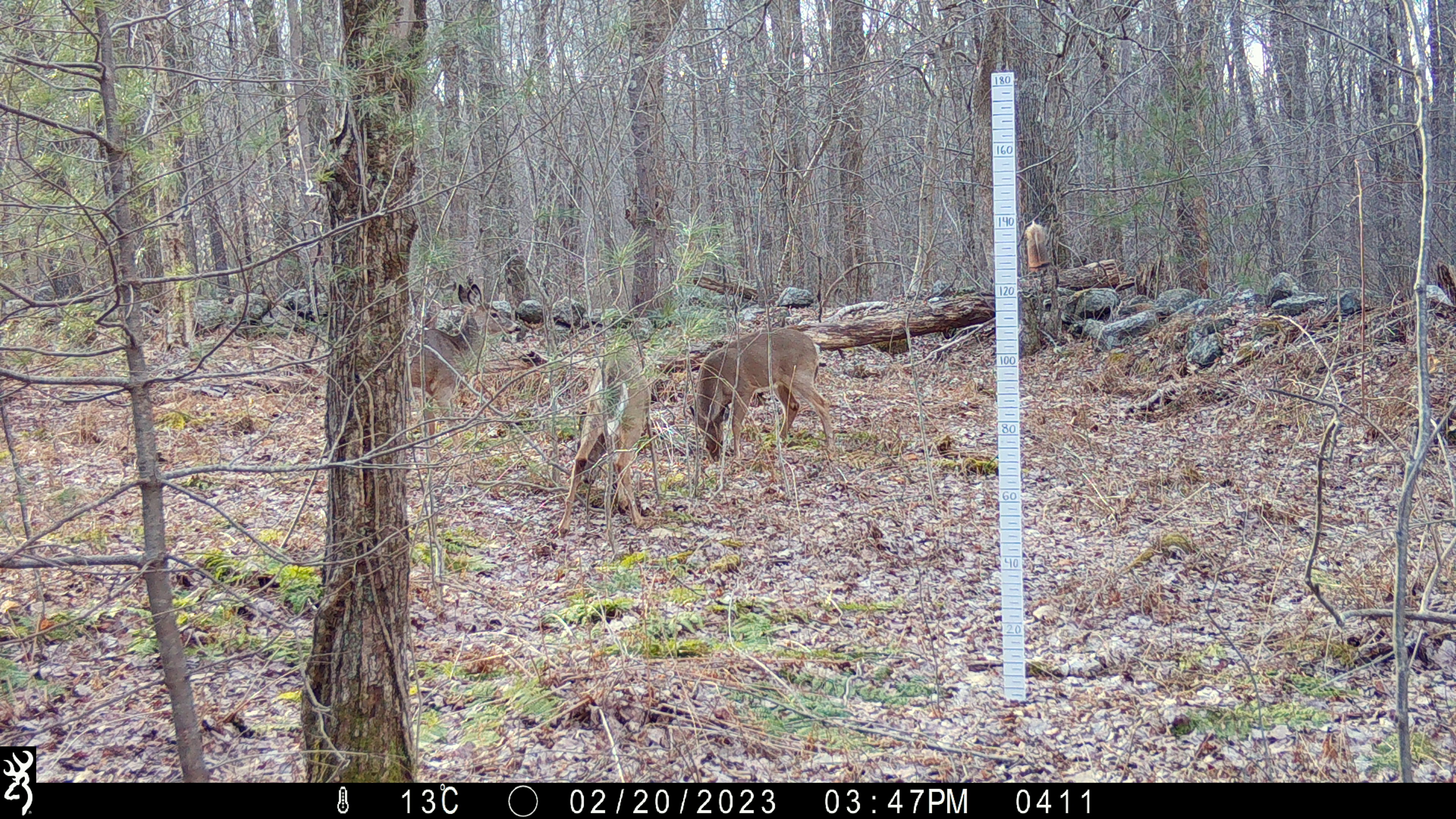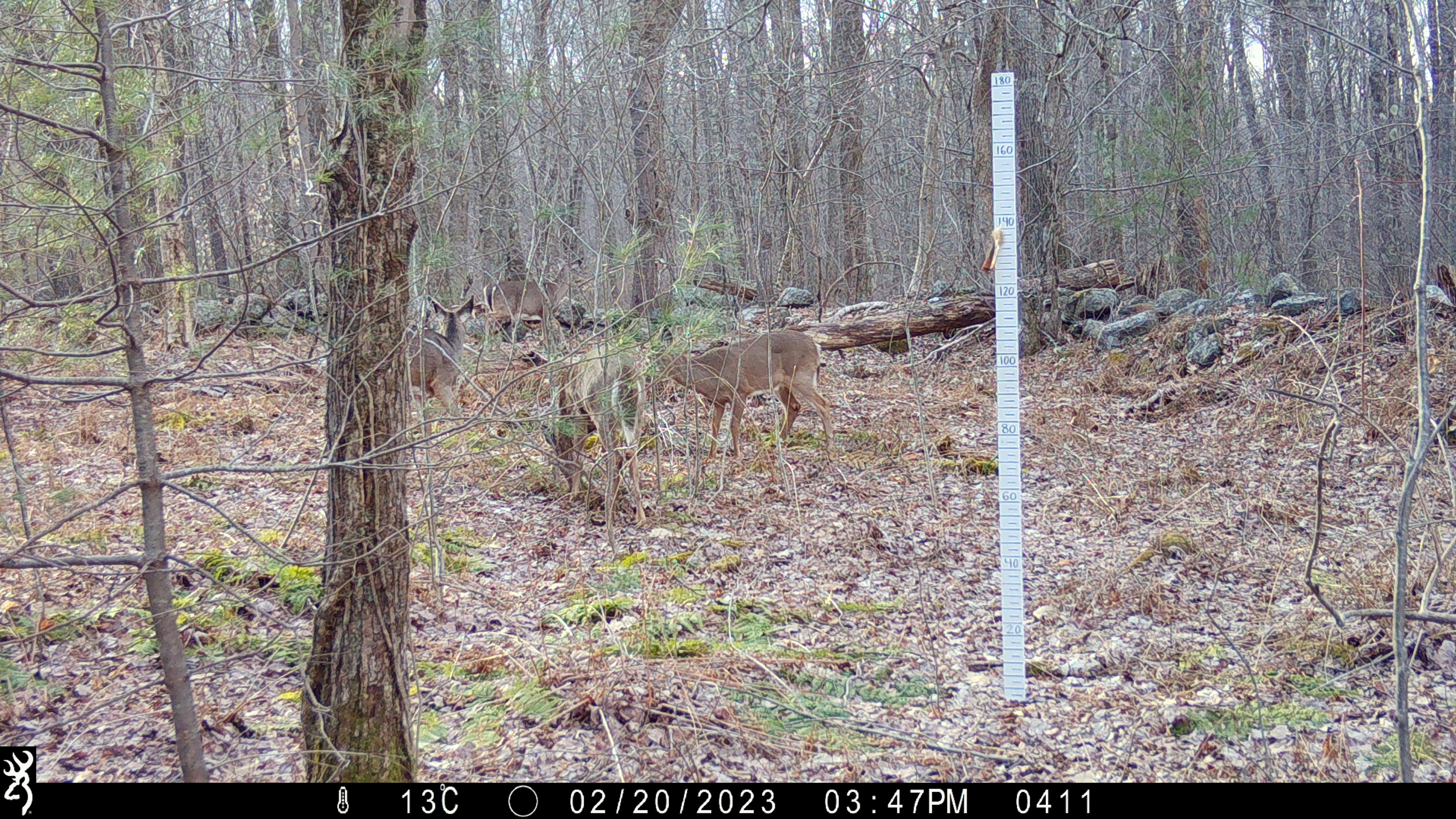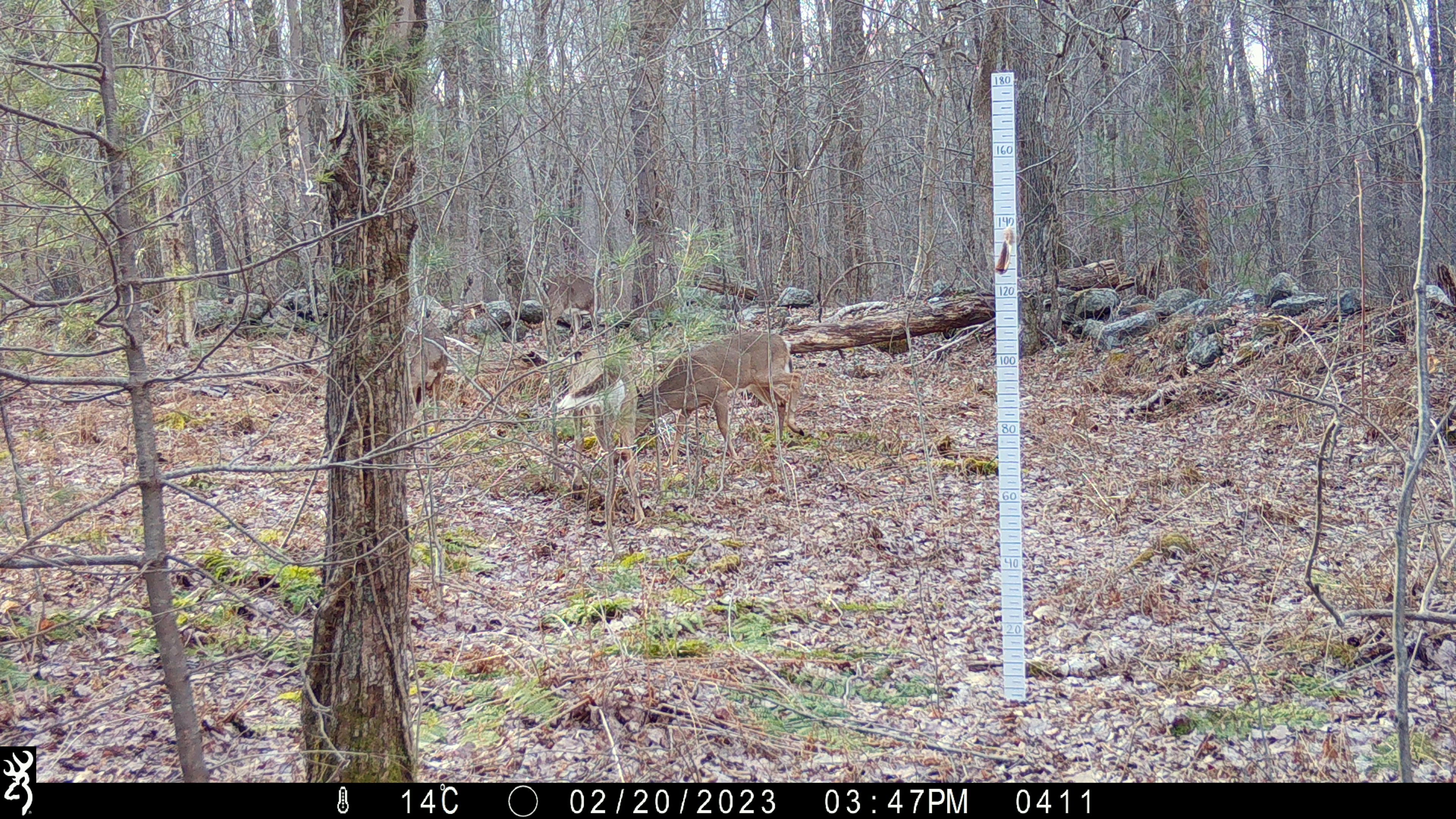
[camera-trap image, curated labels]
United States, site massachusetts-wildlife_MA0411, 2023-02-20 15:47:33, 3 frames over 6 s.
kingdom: Animalia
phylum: Chordata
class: Mammalia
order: Artiodactyla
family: Cervidae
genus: Odocoileus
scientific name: Odocoileus virginianus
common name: white-tailed deer